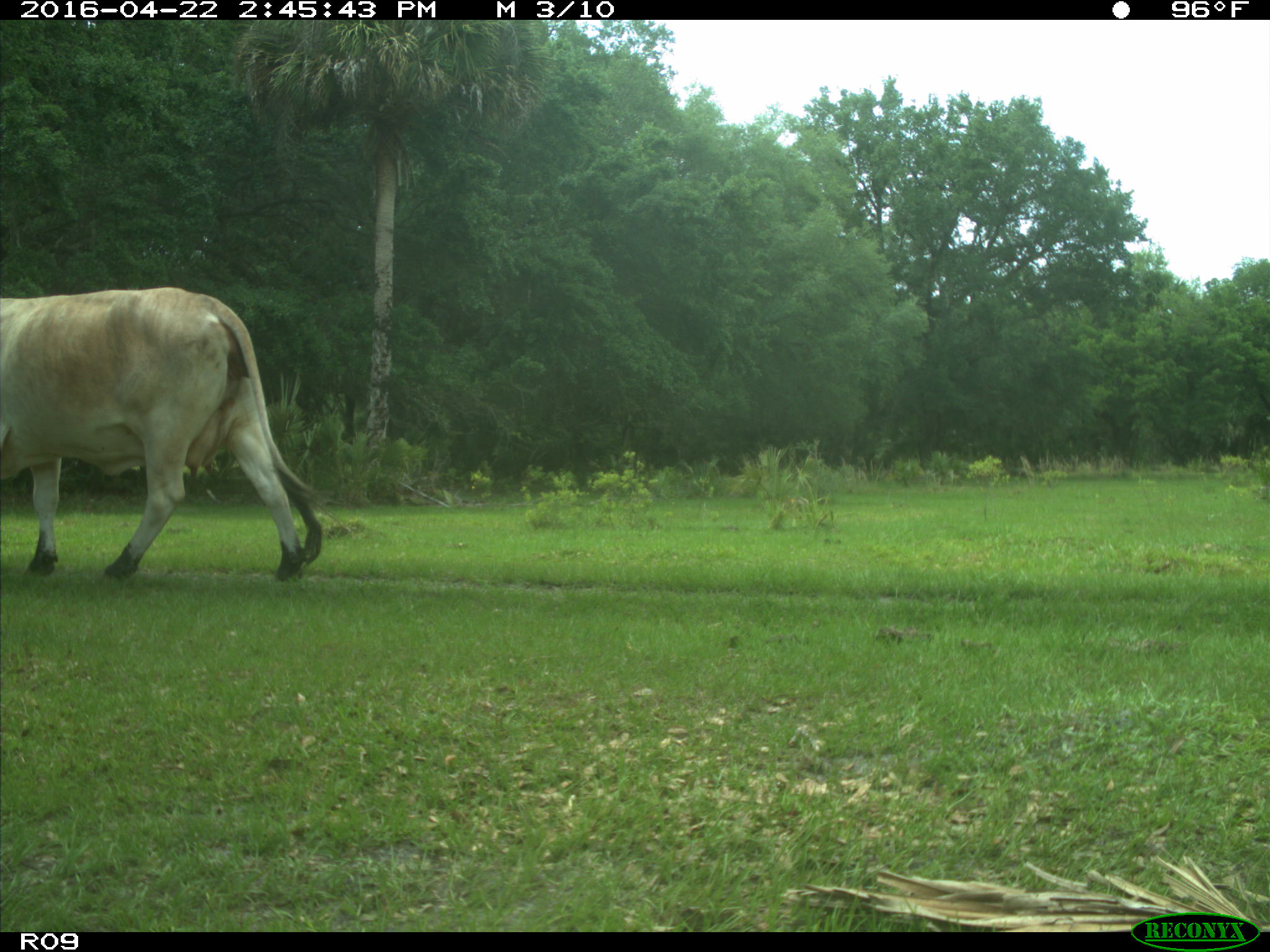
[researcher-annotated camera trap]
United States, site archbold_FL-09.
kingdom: Animalia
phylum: Chordata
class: Mammalia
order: Artiodactyla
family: Bovidae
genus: Bos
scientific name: Bos taurus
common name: domestic cow